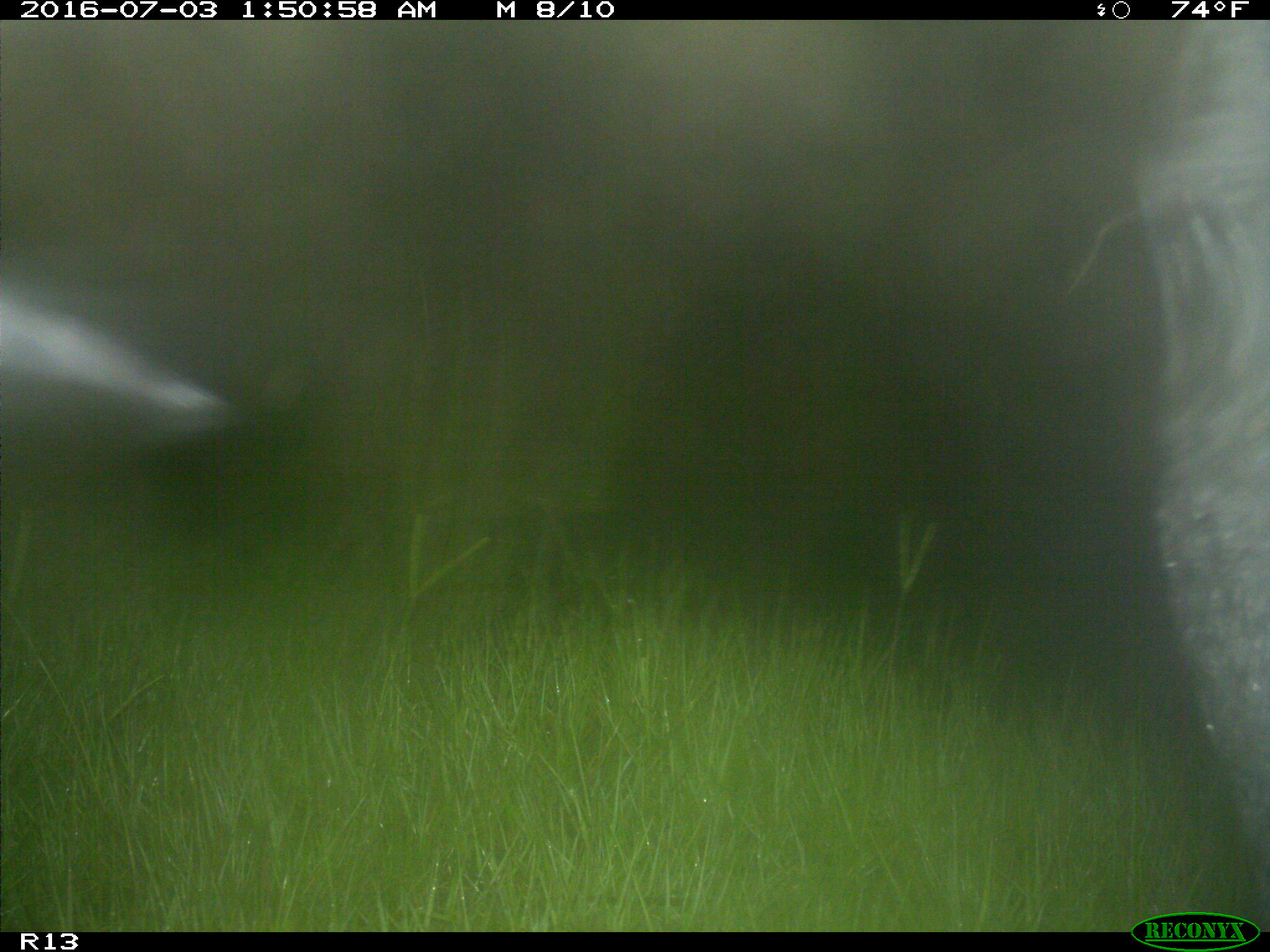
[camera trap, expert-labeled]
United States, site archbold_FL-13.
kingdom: Animalia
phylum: Chordata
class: Mammalia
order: Artiodactyla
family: Bovidae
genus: Bos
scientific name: Bos taurus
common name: domestic cow